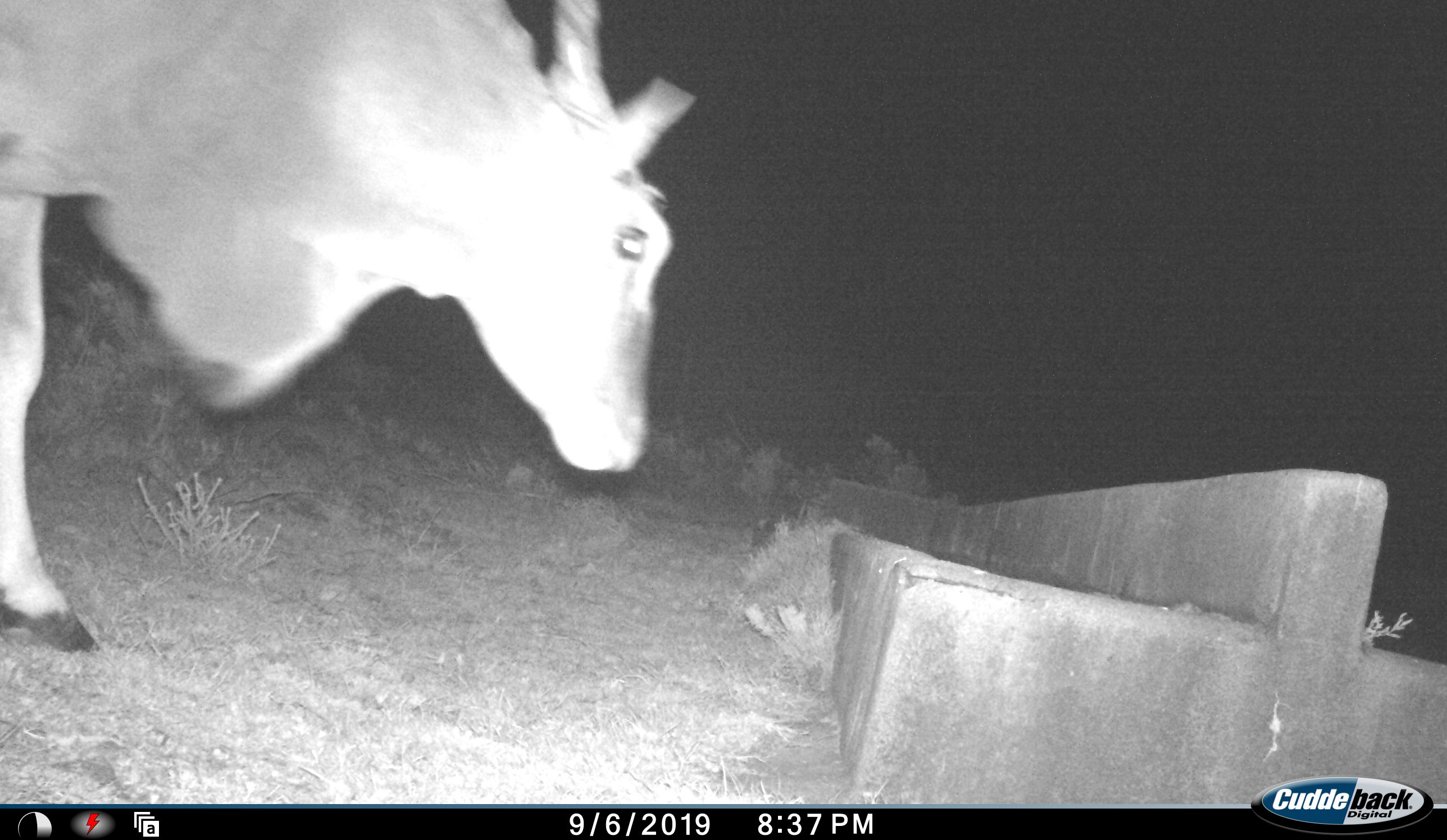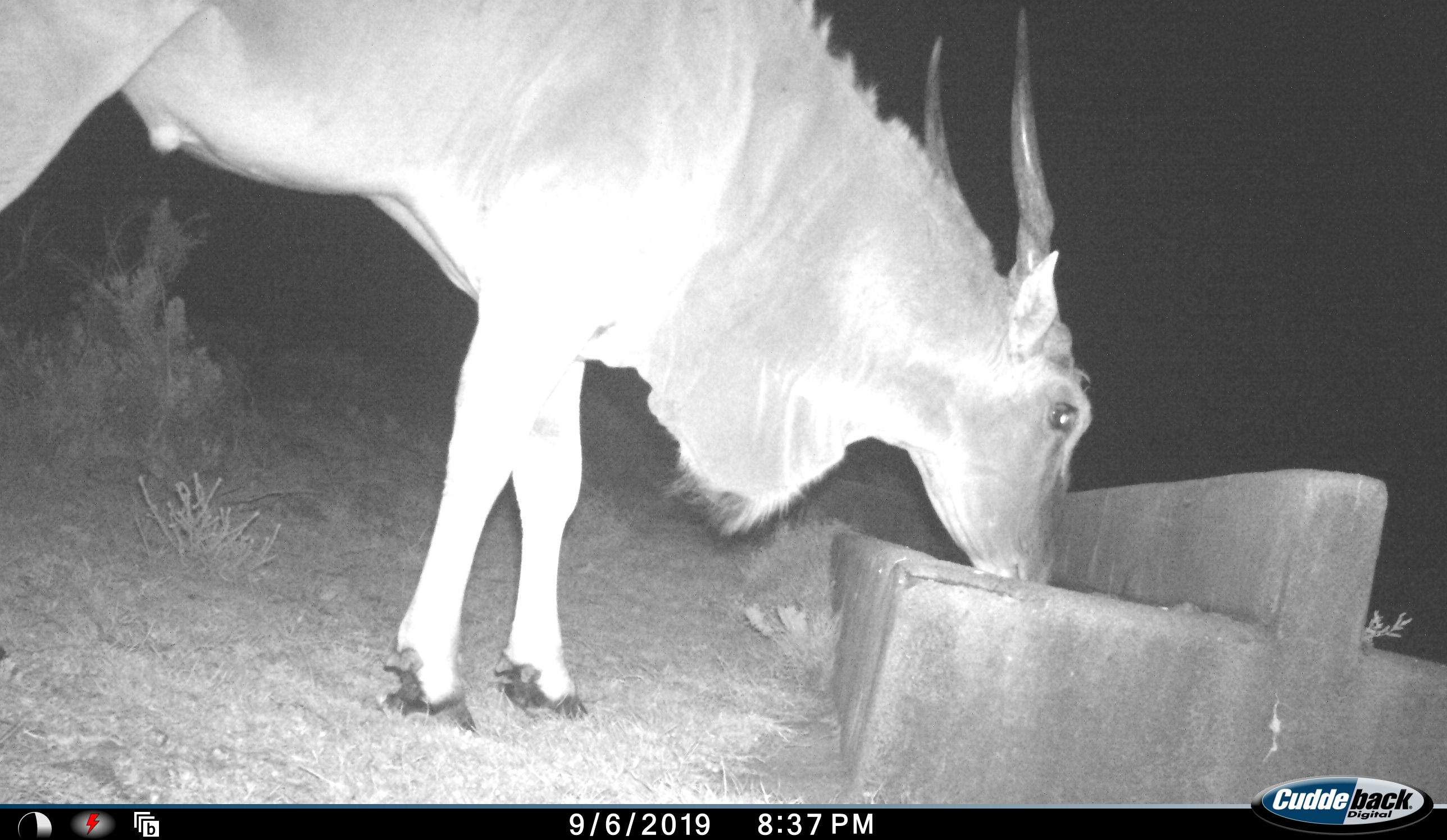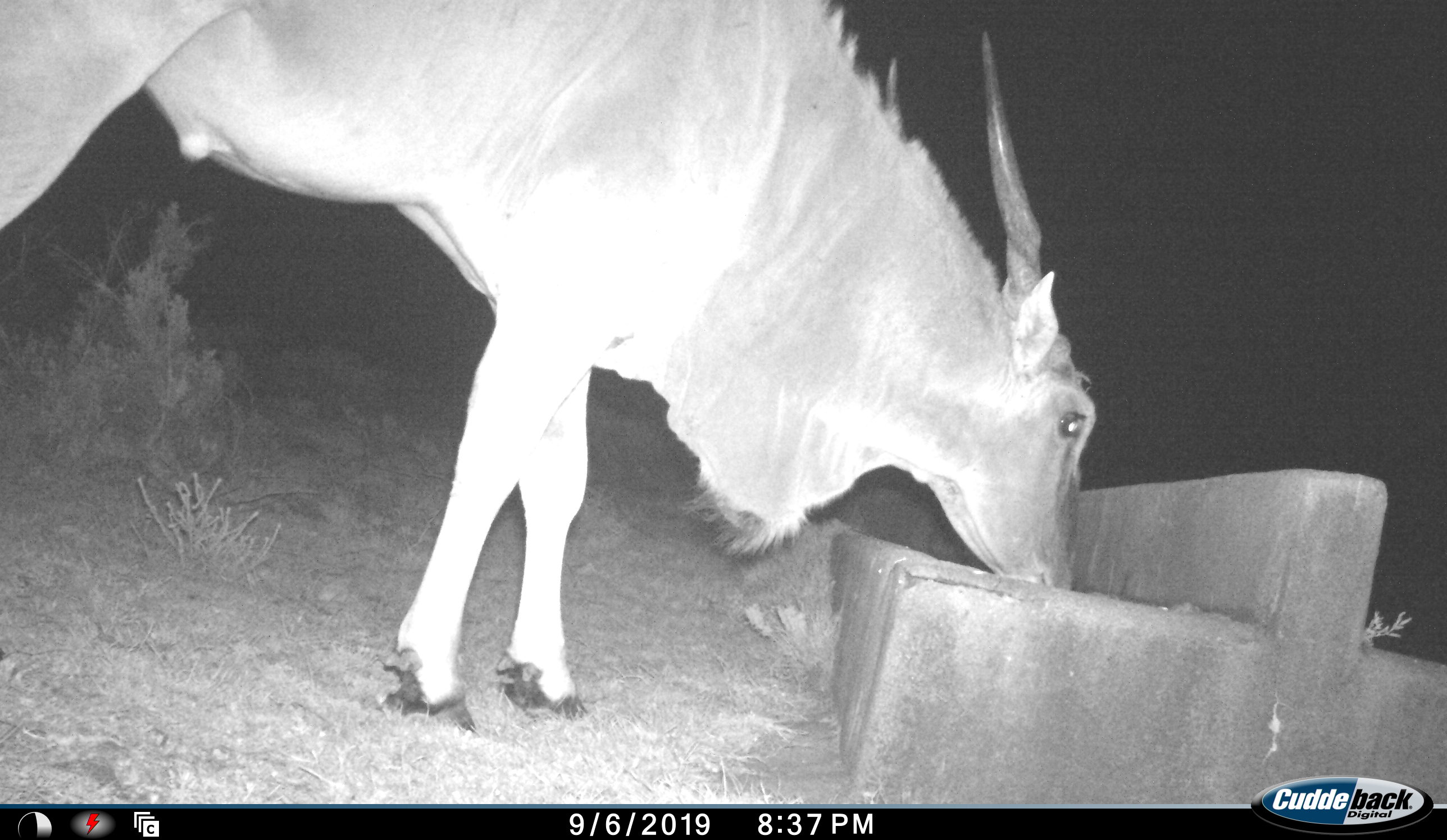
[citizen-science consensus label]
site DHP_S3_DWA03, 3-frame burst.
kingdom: Animalia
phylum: Chordata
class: Mammalia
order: Artiodactyla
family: Bovidae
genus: Tragelaphus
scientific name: Tragelaphus oryx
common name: eland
Eland (Tragelaphus oryx), count 1. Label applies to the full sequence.